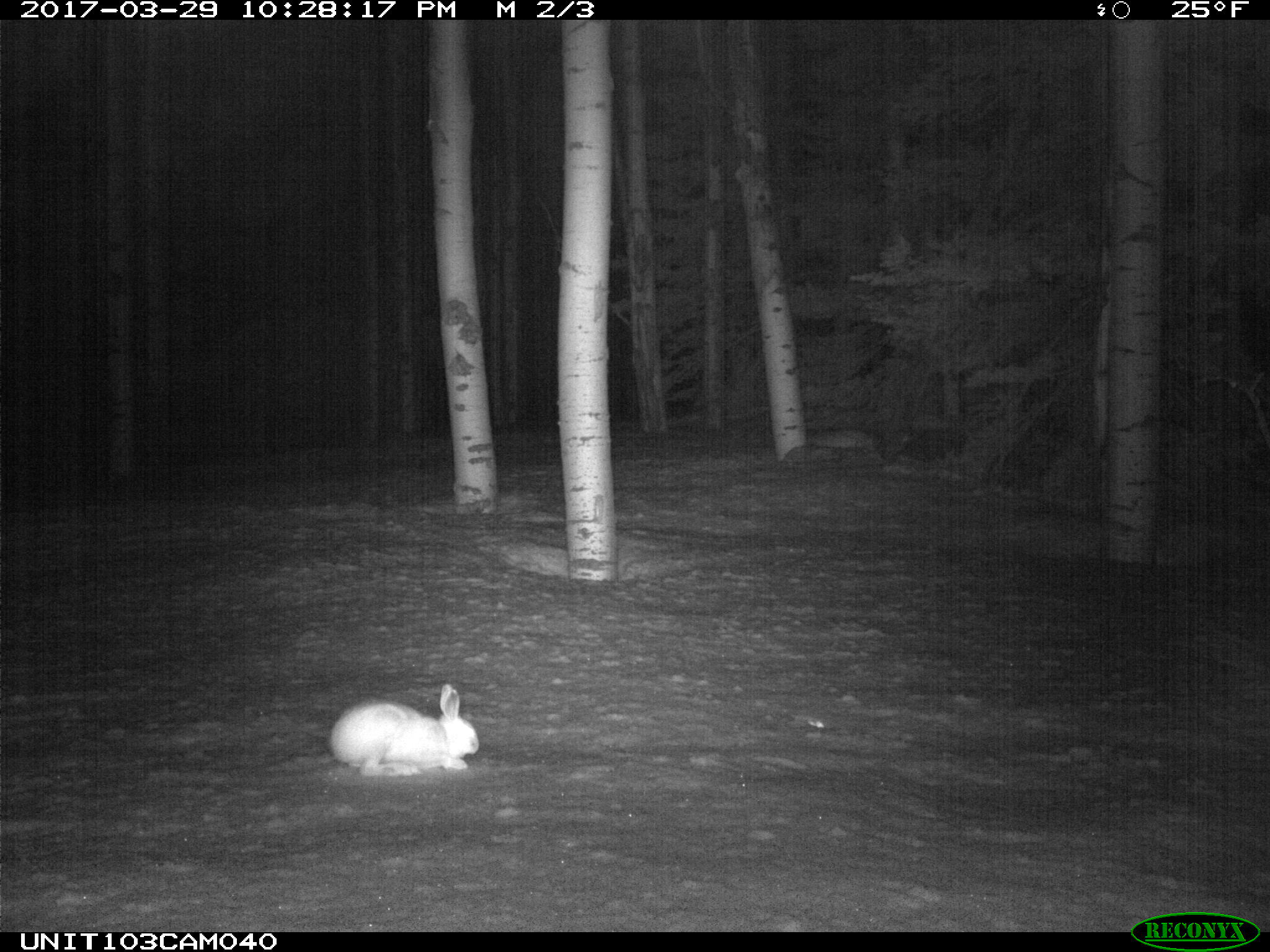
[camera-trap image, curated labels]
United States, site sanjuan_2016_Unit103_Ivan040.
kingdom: Animalia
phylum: Chordata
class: Mammalia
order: Lagomorpha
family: Leporidae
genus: Lepus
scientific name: Lepus americanus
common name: snowshoe hare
Lepus americanus (snowshoe hare).